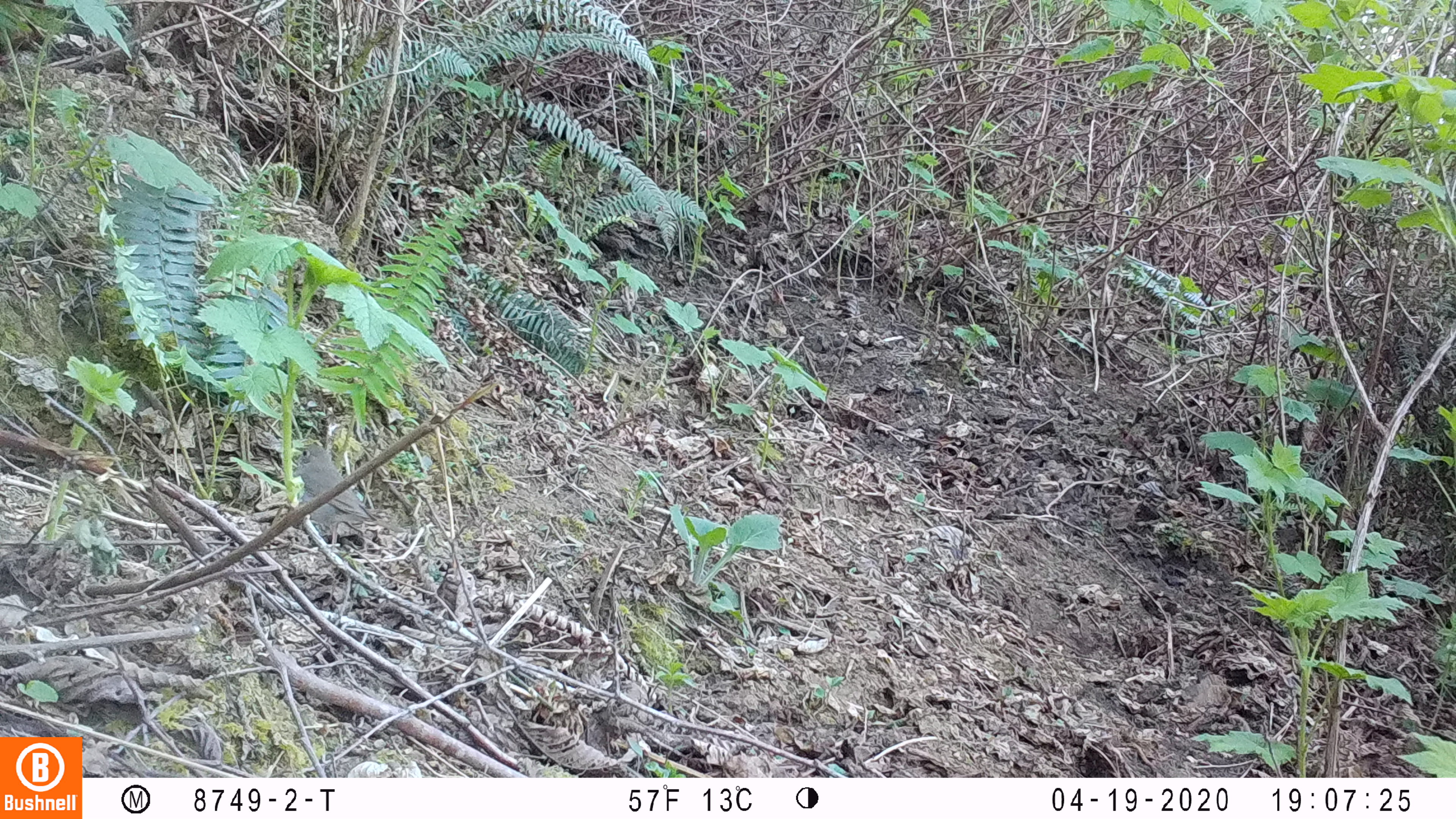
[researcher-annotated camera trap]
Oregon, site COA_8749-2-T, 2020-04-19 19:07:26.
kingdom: Animalia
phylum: Chordata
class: Aves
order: Passeriformes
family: Turdidae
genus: Catharus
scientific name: Catharus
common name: brown thrushes and nightingale-thrushes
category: catharus species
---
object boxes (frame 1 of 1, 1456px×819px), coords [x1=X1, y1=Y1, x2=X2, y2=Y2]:
catharus species: [x1=297, y1=440, x2=382, y2=546]